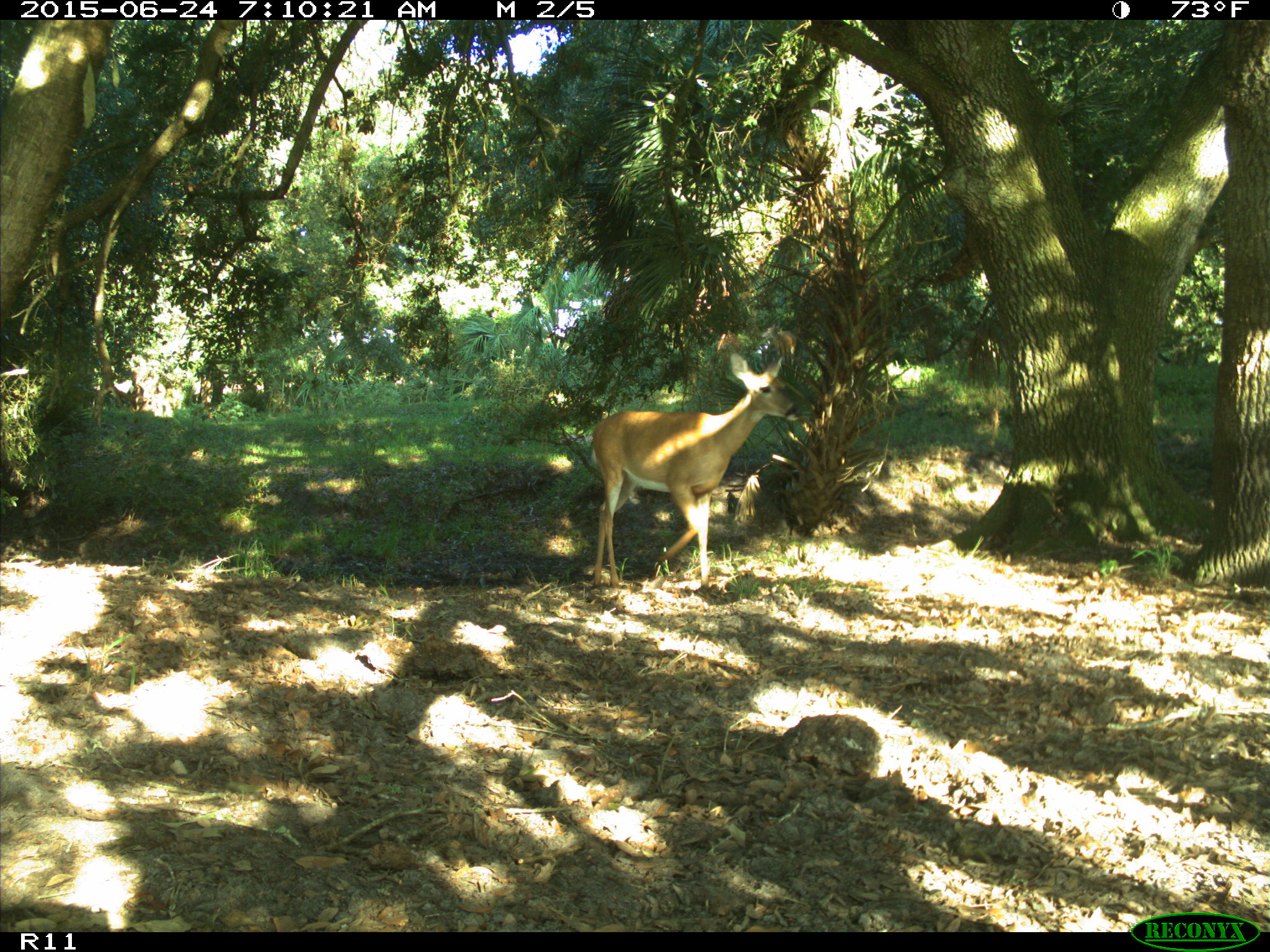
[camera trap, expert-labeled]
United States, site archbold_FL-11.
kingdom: Animalia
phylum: Chordata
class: Mammalia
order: Artiodactyla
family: Cervidae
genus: Odocoileus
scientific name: Odocoileus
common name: deer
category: unidentified deer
Unidentified deer (deer) (Odocoileus).